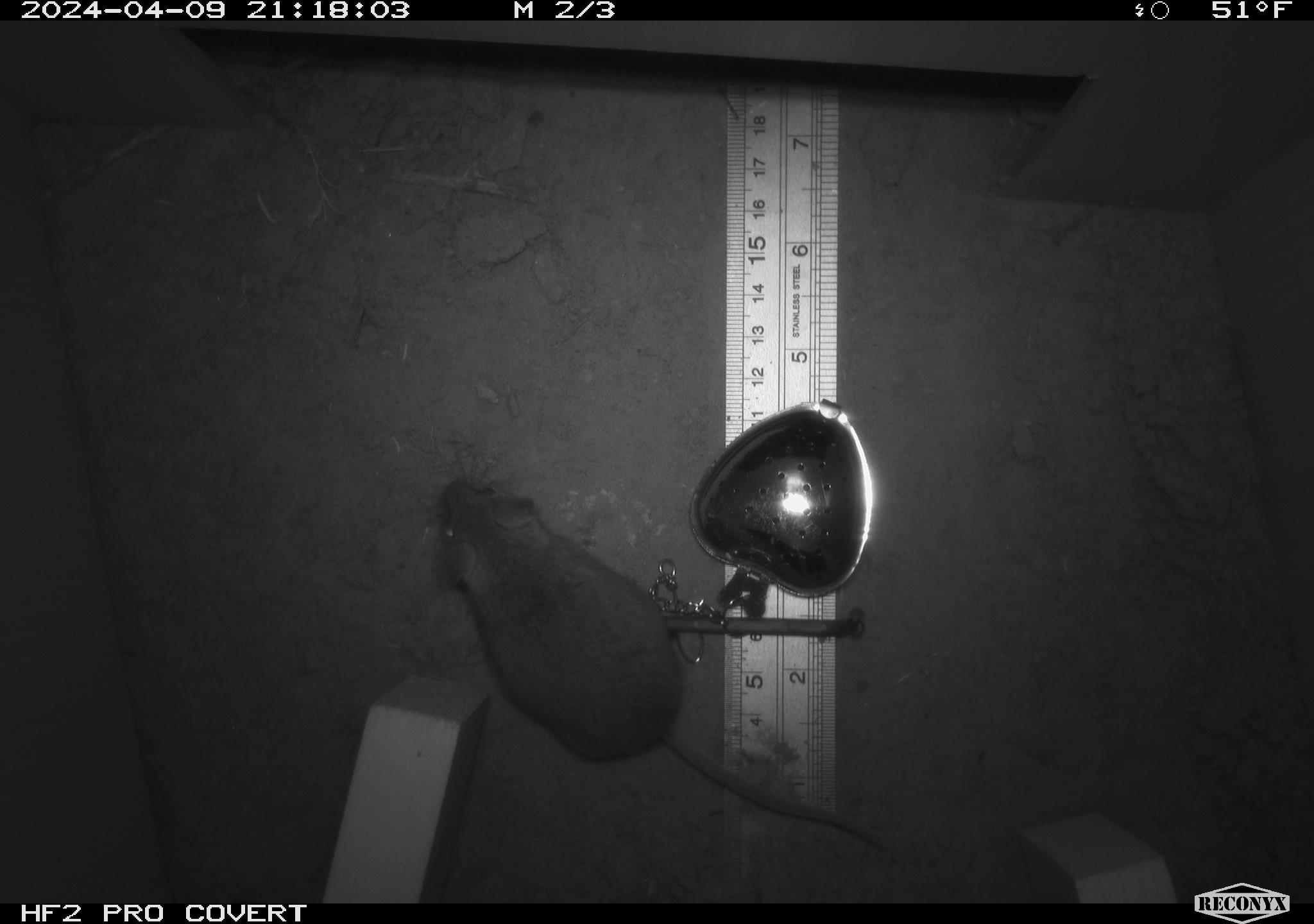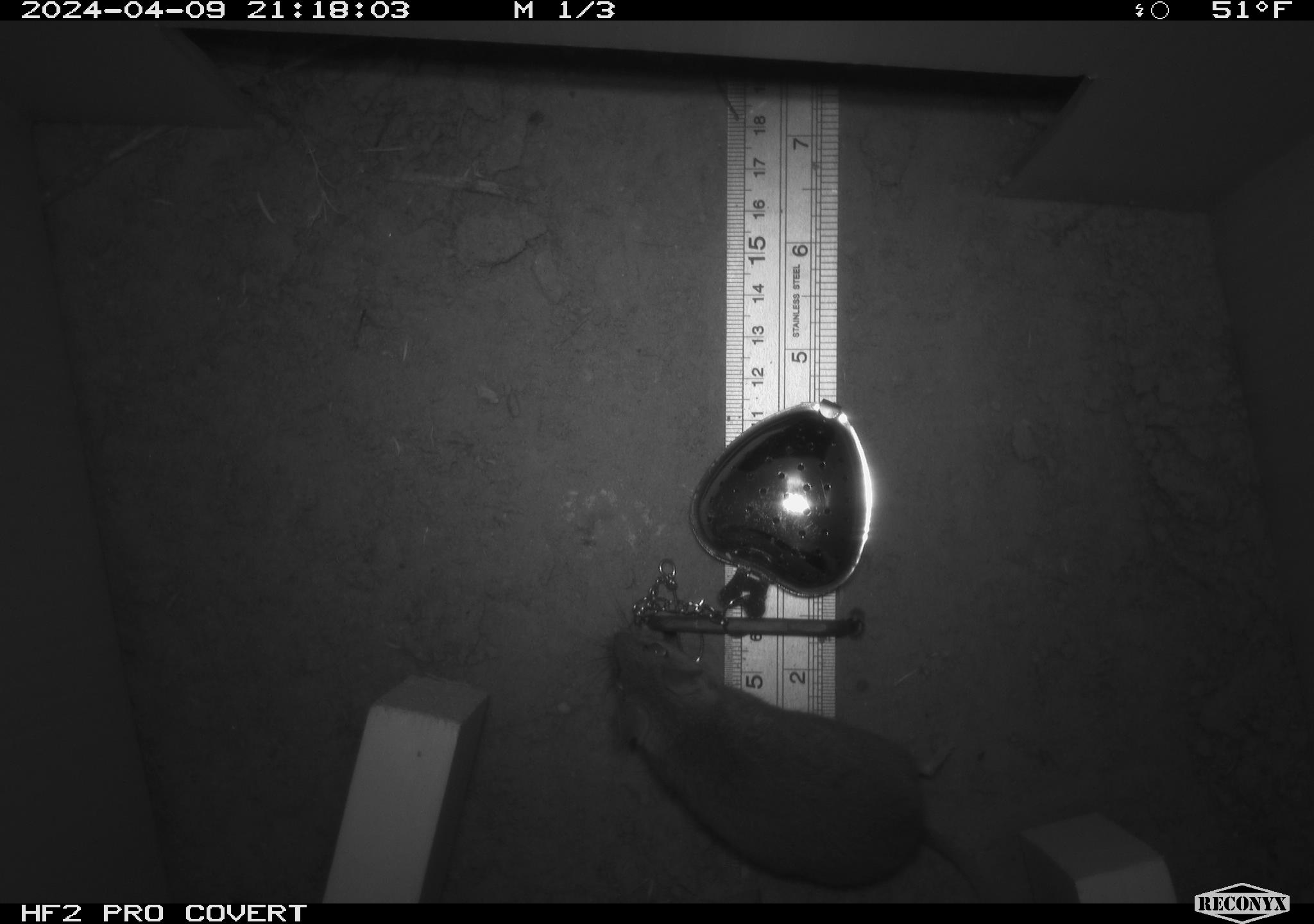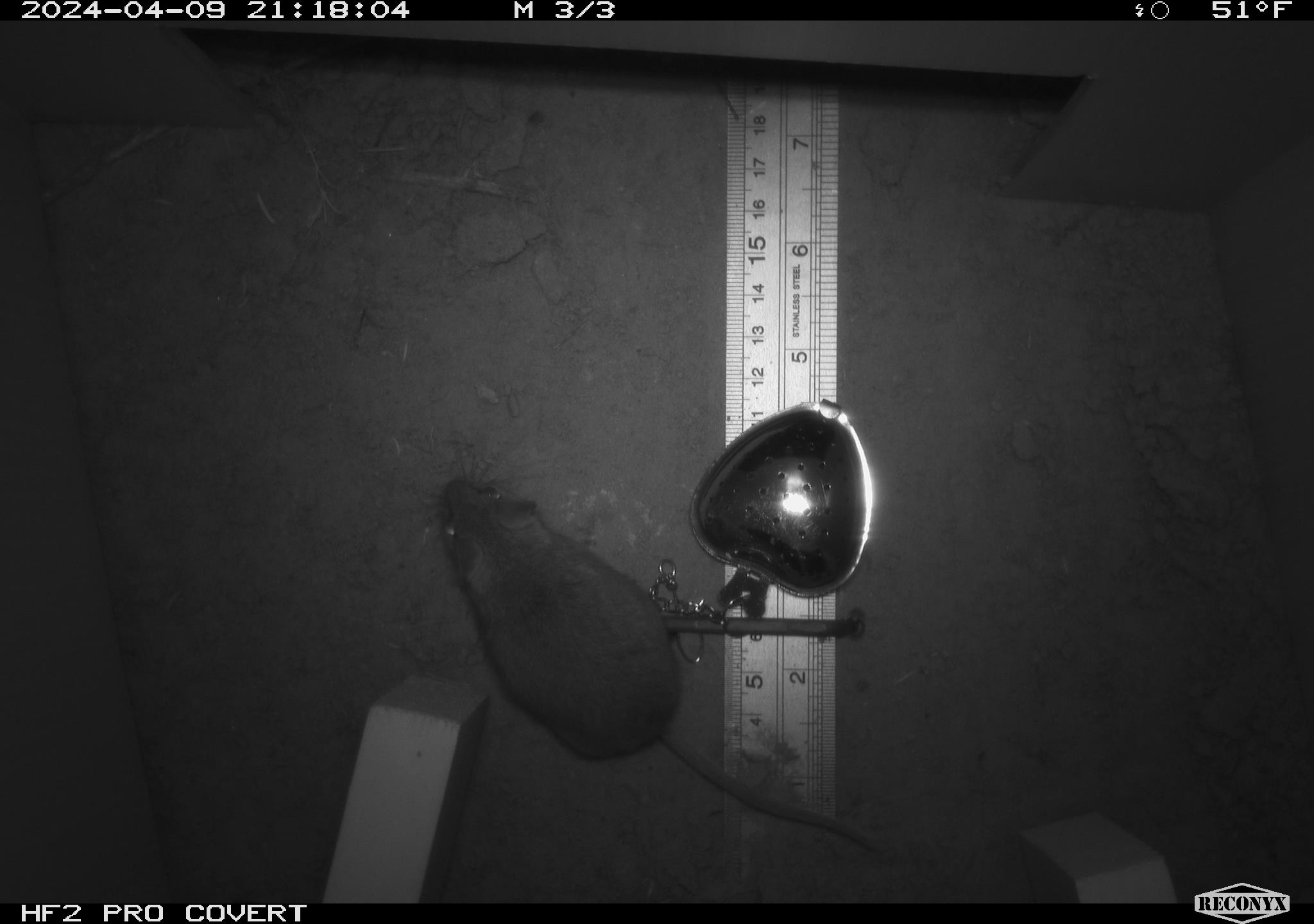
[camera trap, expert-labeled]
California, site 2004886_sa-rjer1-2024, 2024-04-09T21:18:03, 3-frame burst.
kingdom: Animalia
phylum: Chordata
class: Mammalia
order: Rodentia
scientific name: Rodentia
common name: mouse species